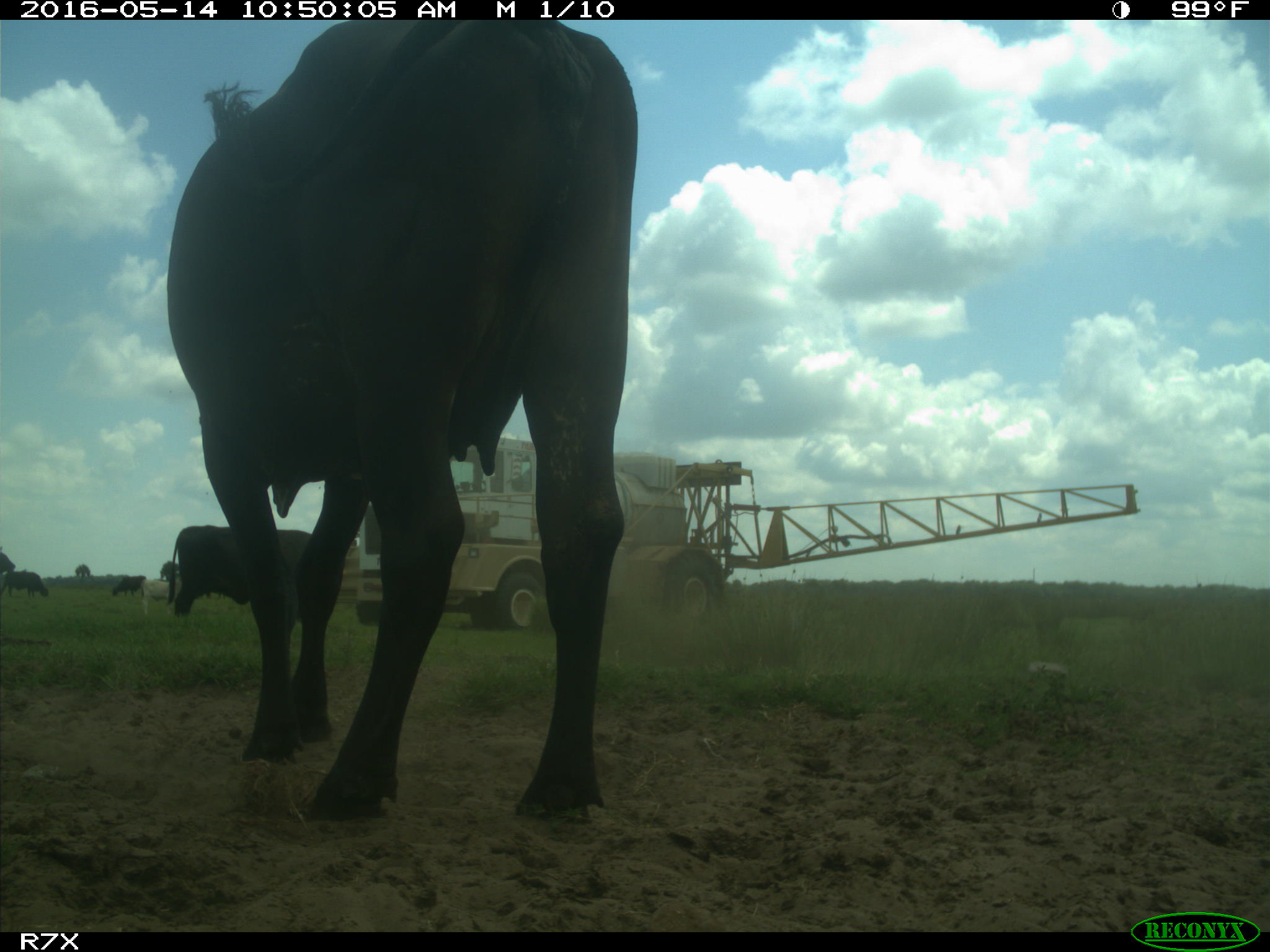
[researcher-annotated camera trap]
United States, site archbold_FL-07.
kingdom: Animalia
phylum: Chordata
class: Mammalia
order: Artiodactyla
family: Bovidae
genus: Bos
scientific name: Bos taurus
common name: domestic cow